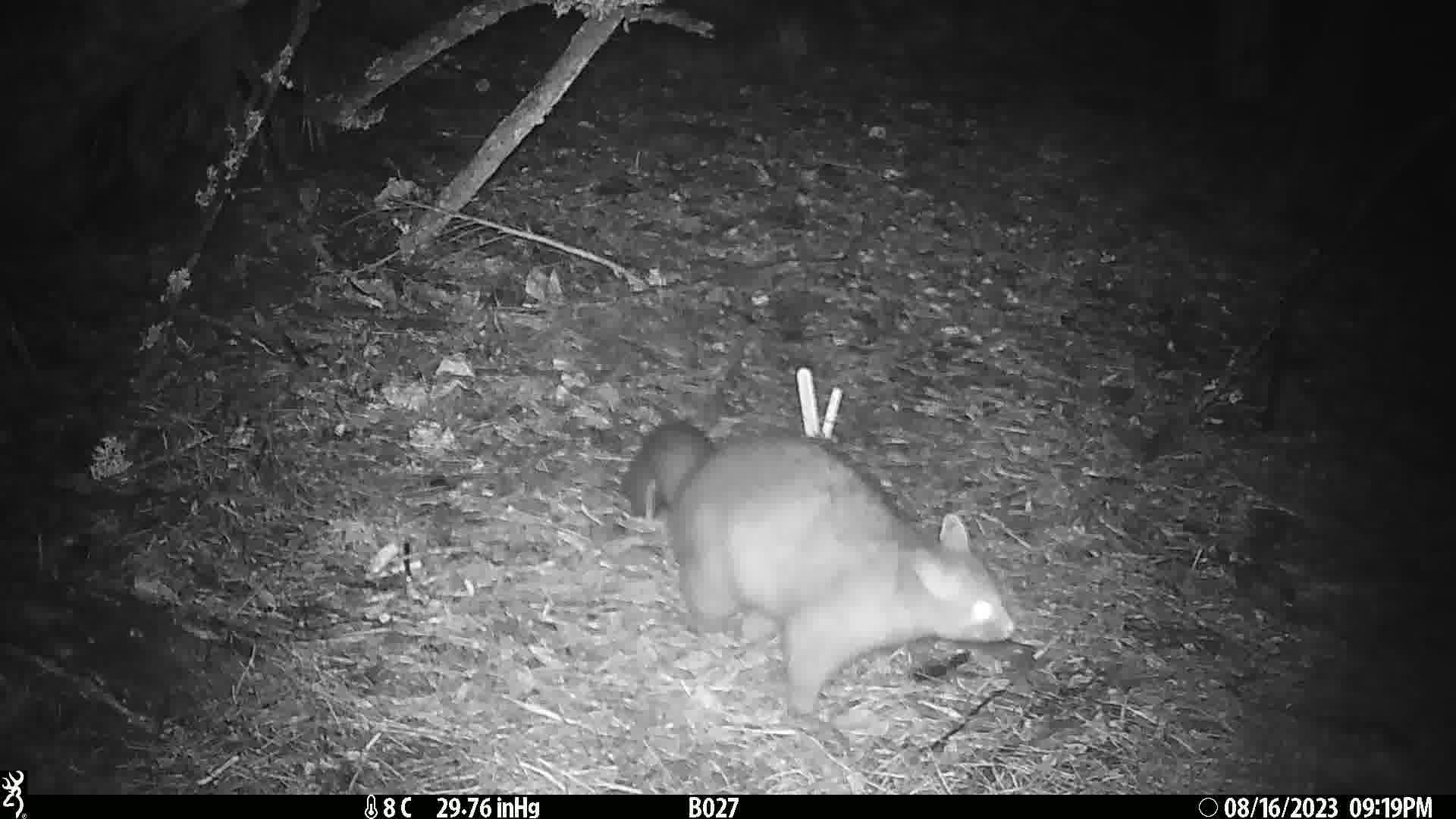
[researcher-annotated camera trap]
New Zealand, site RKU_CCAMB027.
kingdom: Animalia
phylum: Chordata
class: Mammalia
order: Diprotodontia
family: Phalangeridae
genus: Trichosurus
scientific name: Trichosurus vulpecula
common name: common brushtail possum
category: possum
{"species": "possum (common brushtail possum) (Trichosurus vulpecula)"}